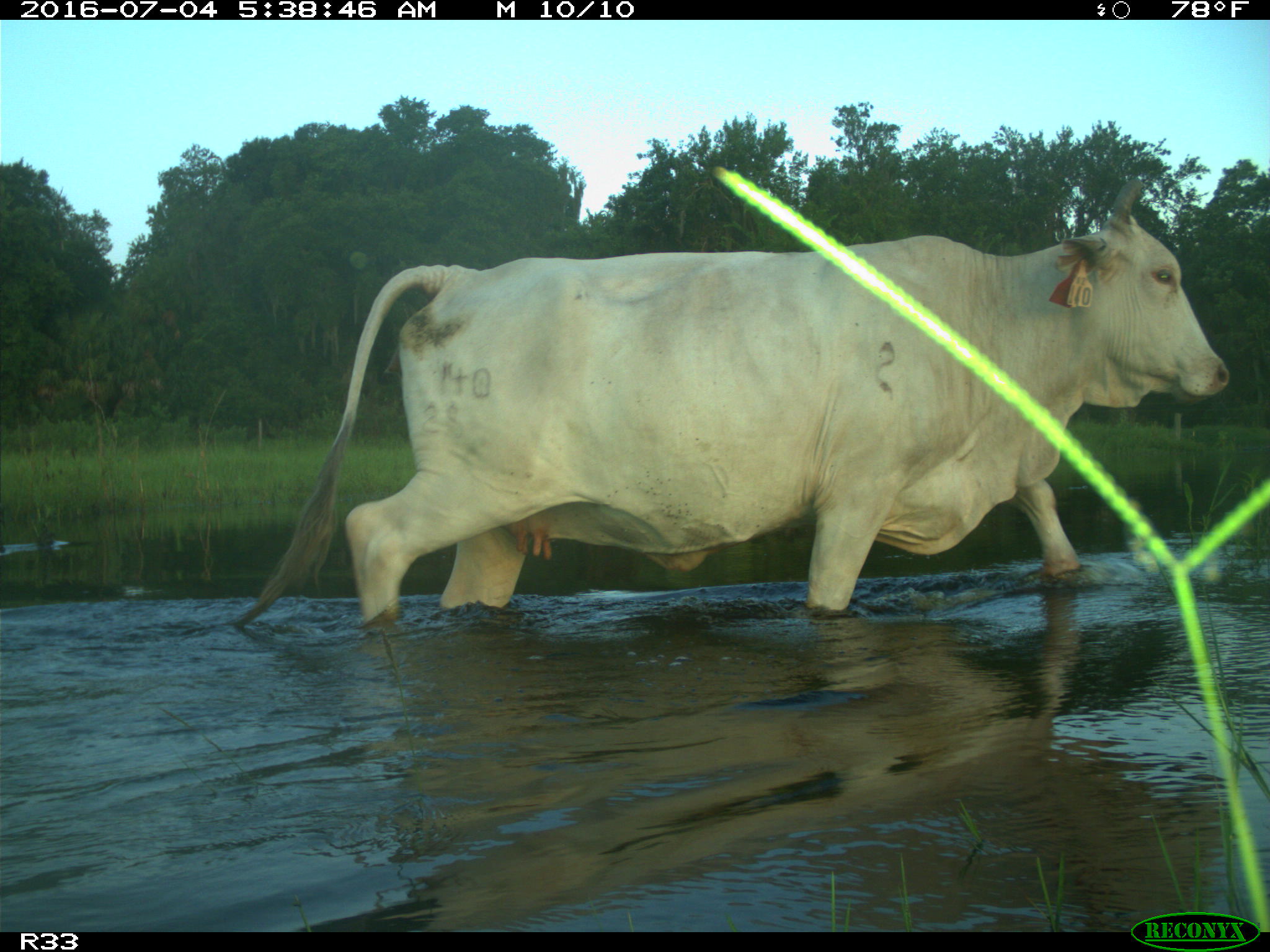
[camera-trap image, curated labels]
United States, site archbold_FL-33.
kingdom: Animalia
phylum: Chordata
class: Mammalia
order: Artiodactyla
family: Bovidae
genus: Bos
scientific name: Bos taurus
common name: domestic cow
Bos taurus (domestic cow).